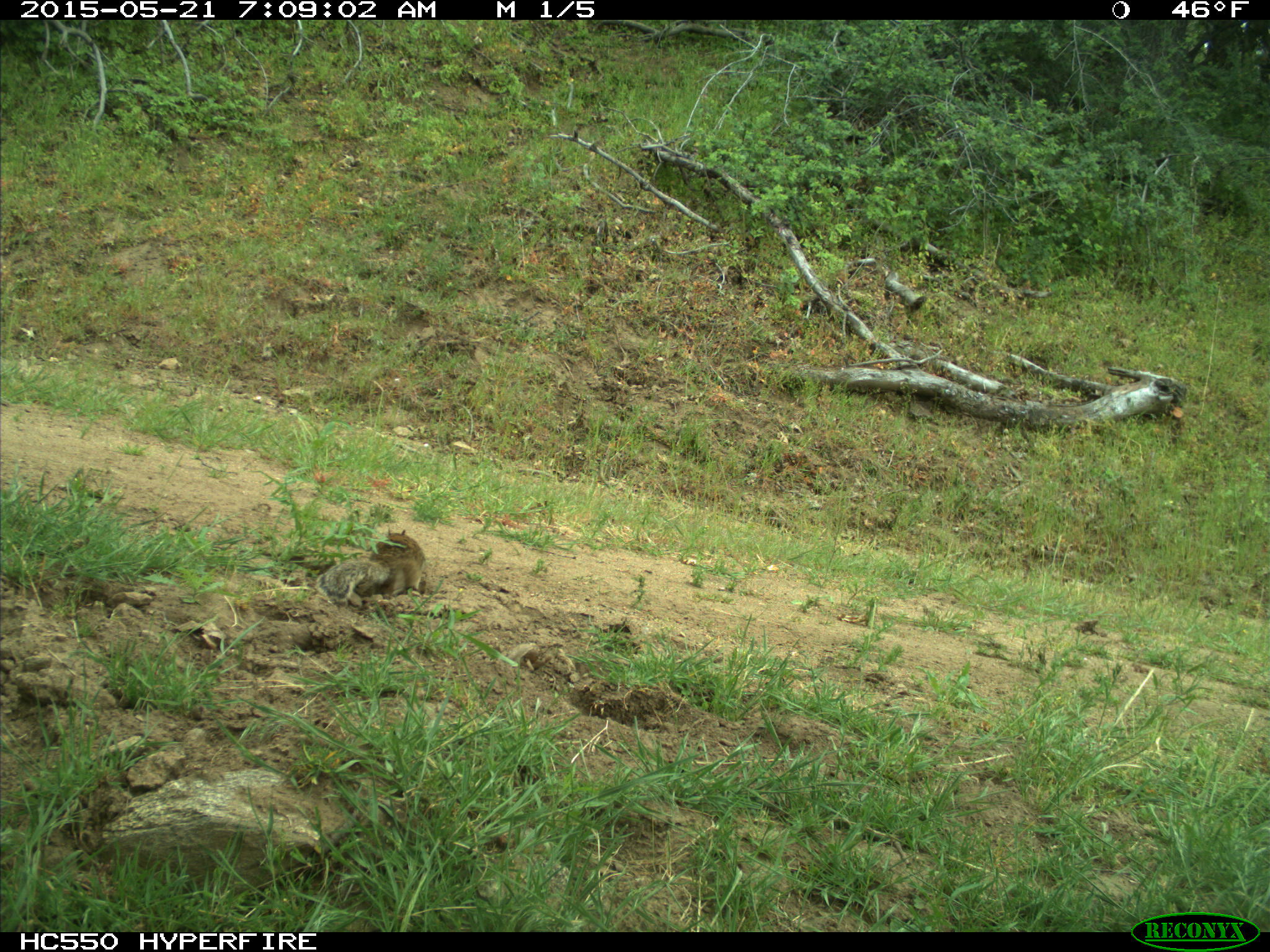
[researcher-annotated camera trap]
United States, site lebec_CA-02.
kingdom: Animalia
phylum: Chordata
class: Mammalia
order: Rodentia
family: Sciuridae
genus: Otospermophilus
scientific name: Otospermophilus beecheyi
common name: california ground squirrel